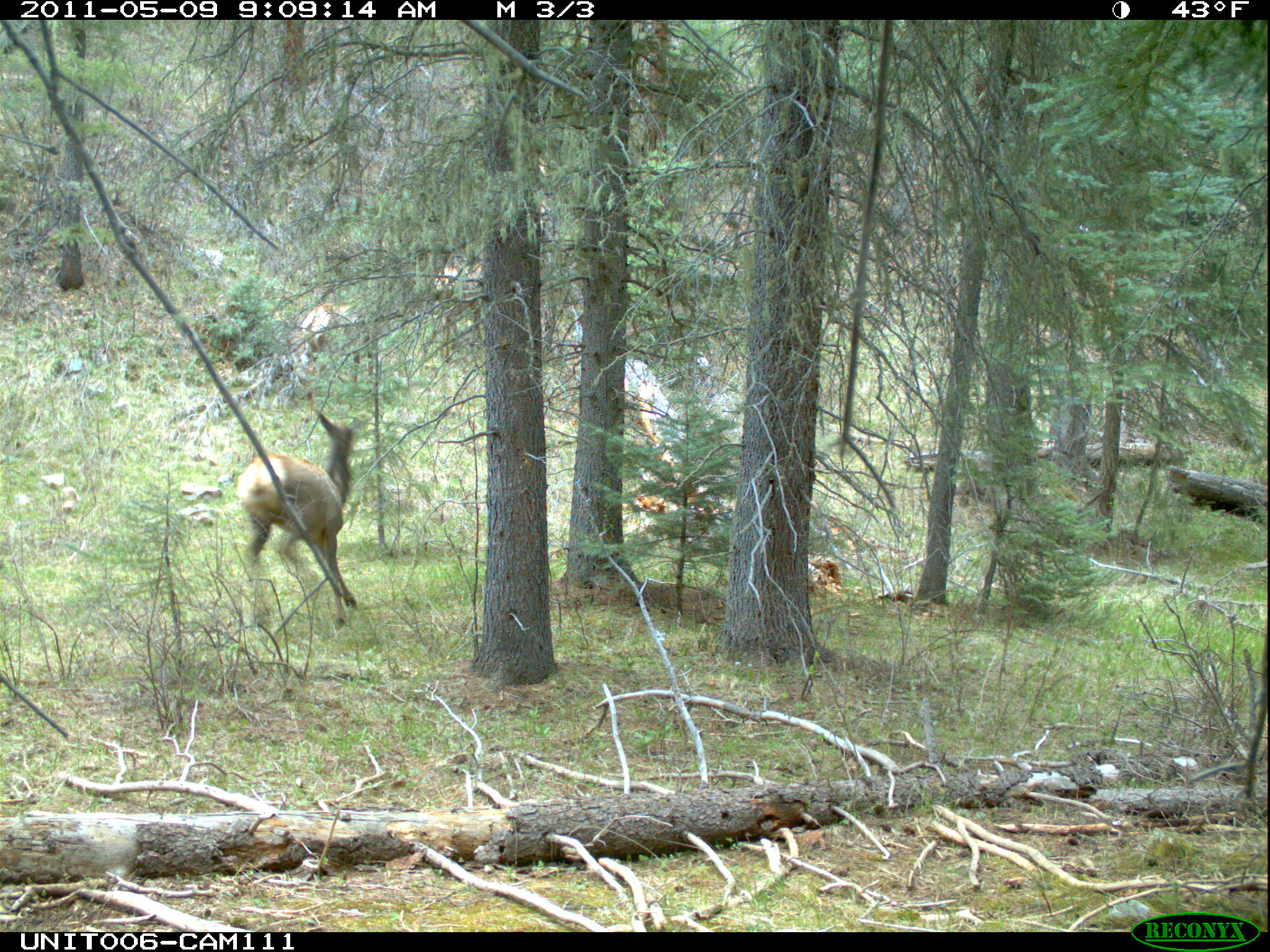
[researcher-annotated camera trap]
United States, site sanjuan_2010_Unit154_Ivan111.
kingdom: Animalia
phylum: Chordata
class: Mammalia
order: Artiodactyla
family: Cervidae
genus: Cervus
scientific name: Cervus elaphus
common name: red deer